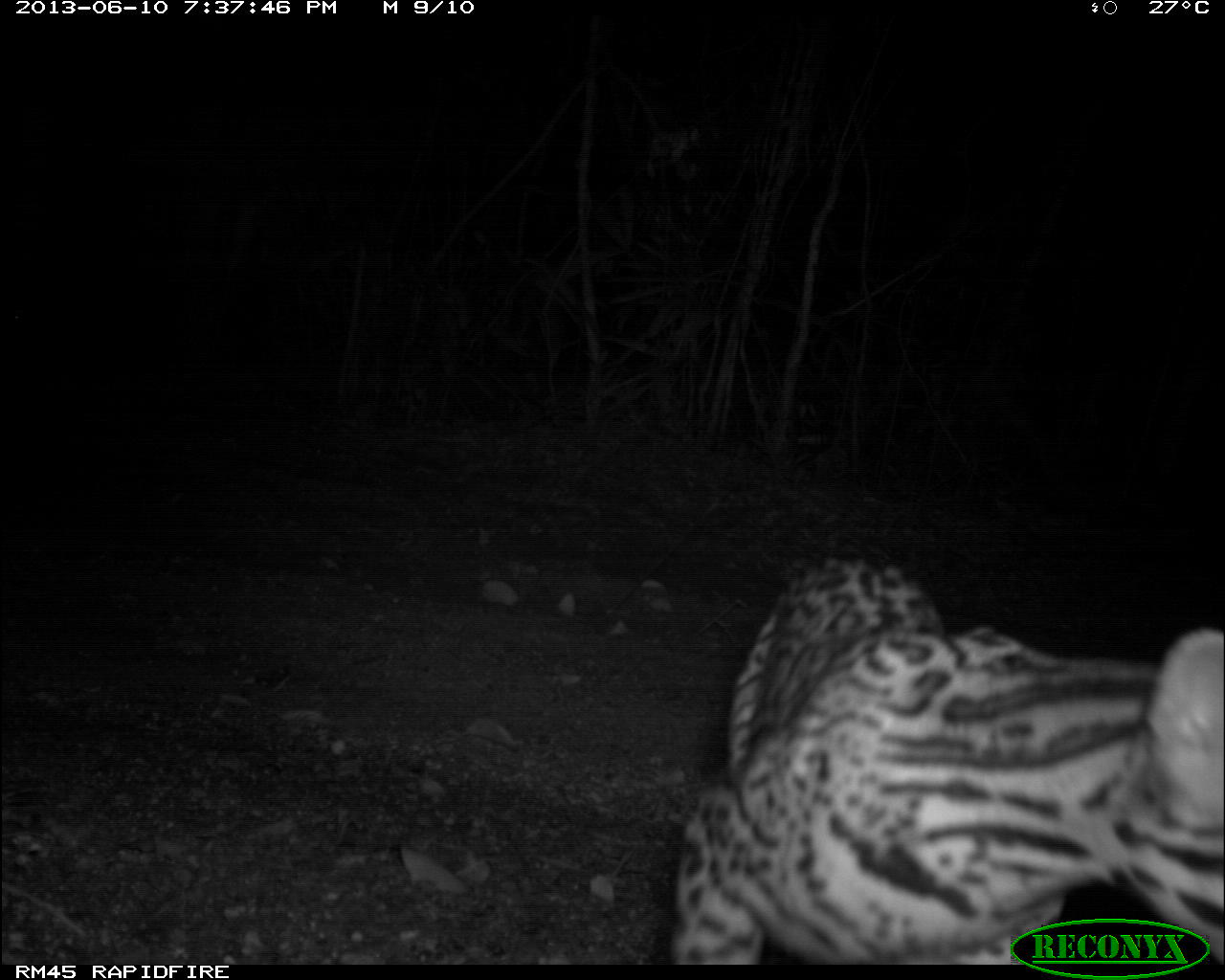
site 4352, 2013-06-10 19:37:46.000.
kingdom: Animalia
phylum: Chordata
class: Mammalia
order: Carnivora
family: Felidae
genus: Leopardus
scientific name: Leopardus pardalis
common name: ocelot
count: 1